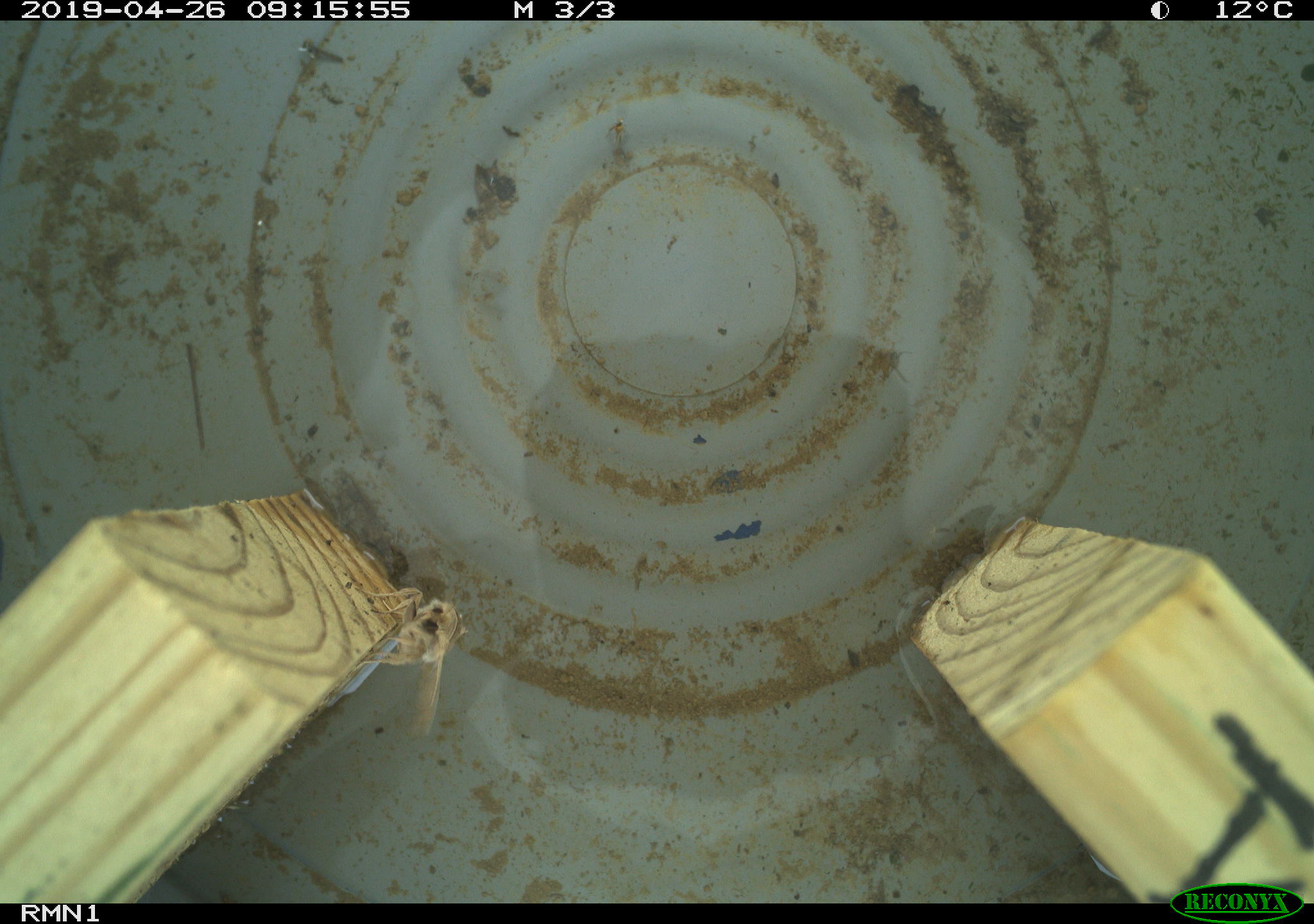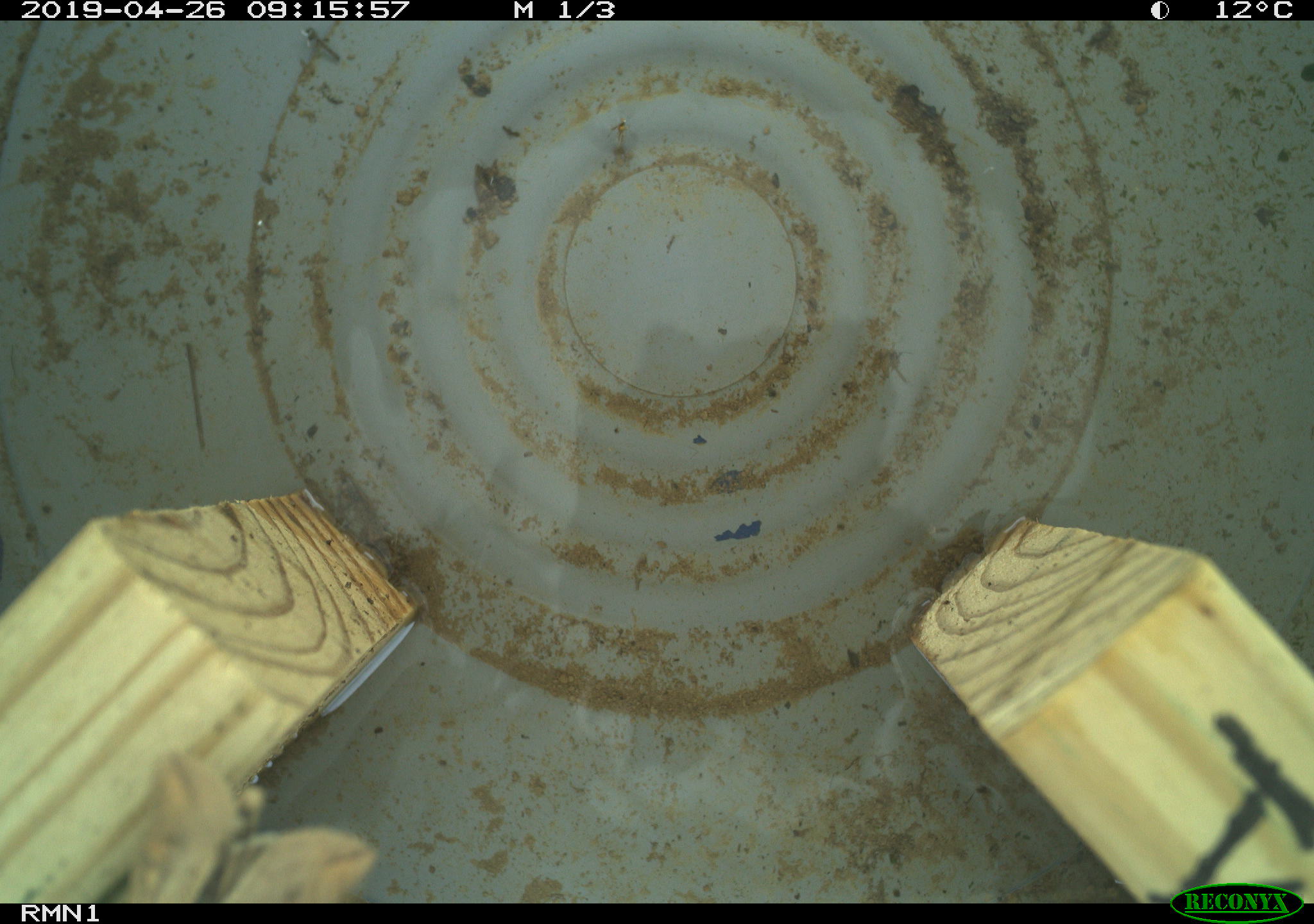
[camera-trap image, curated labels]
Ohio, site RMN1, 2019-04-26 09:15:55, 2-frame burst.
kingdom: Animalia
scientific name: Animalia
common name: animal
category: invertebrate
Invertebrate (animal) (Animalia).